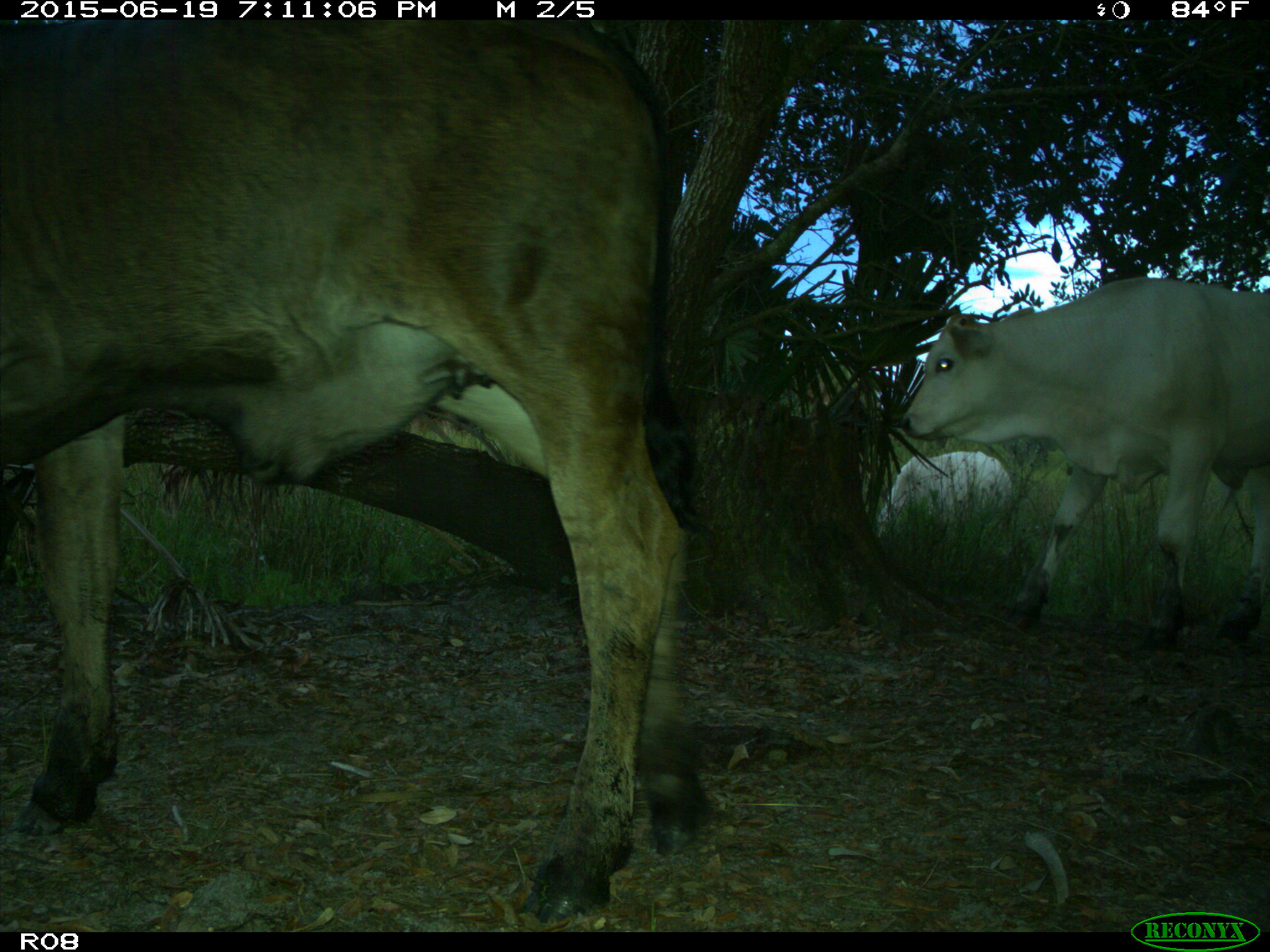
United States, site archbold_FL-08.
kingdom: Animalia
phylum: Chordata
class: Mammalia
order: Artiodactyla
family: Bovidae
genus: Bos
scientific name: Bos taurus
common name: domestic cow